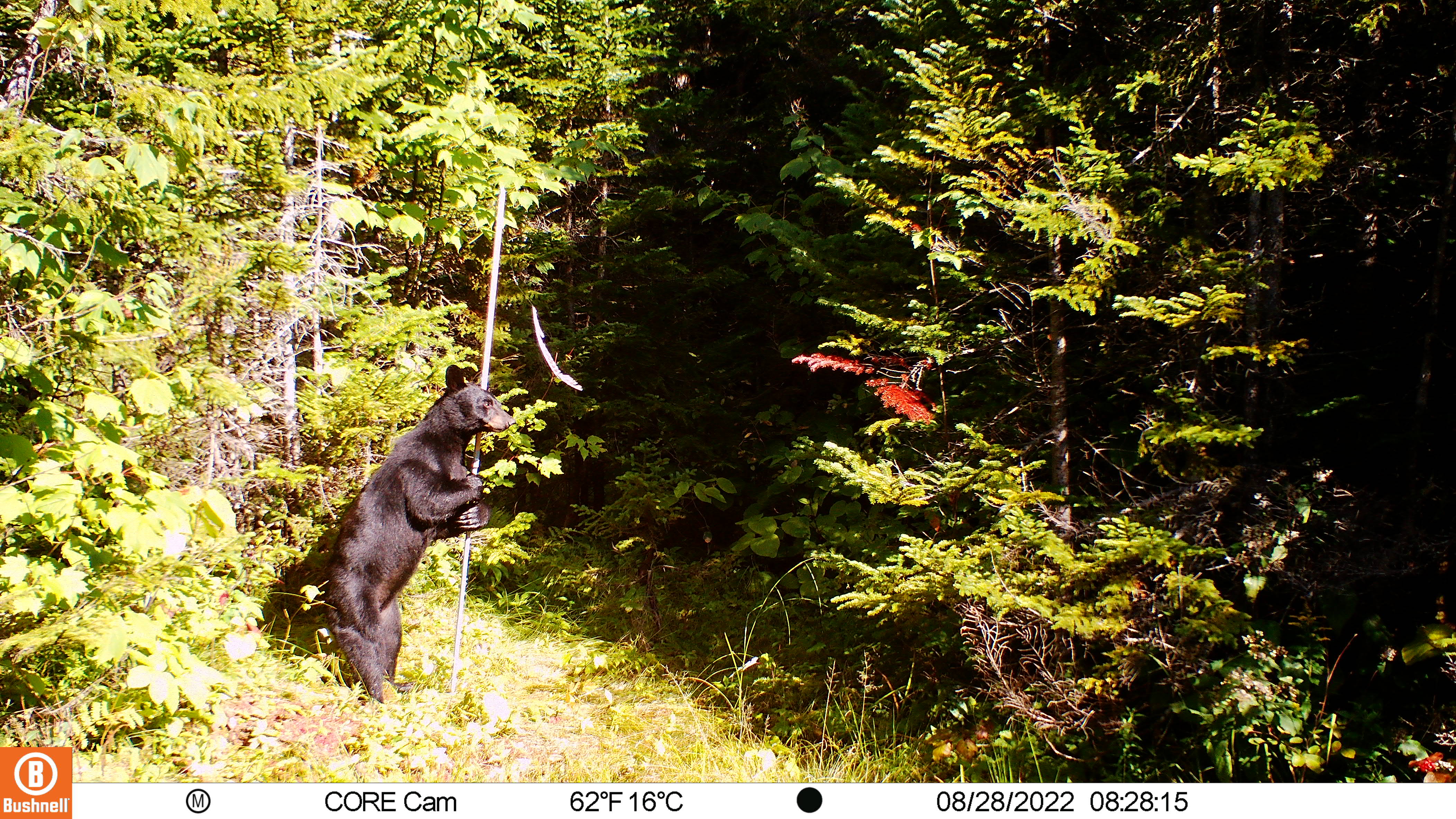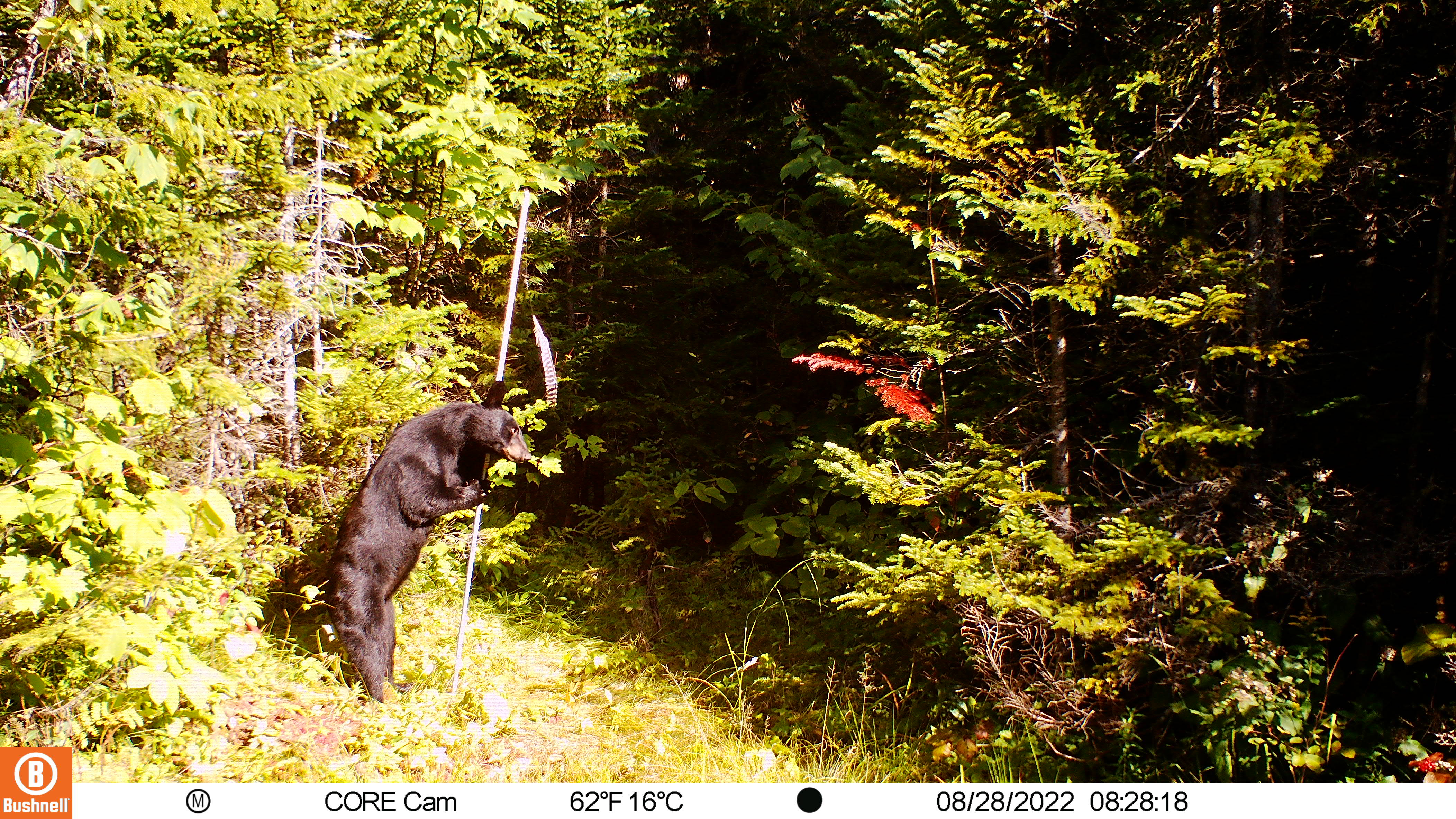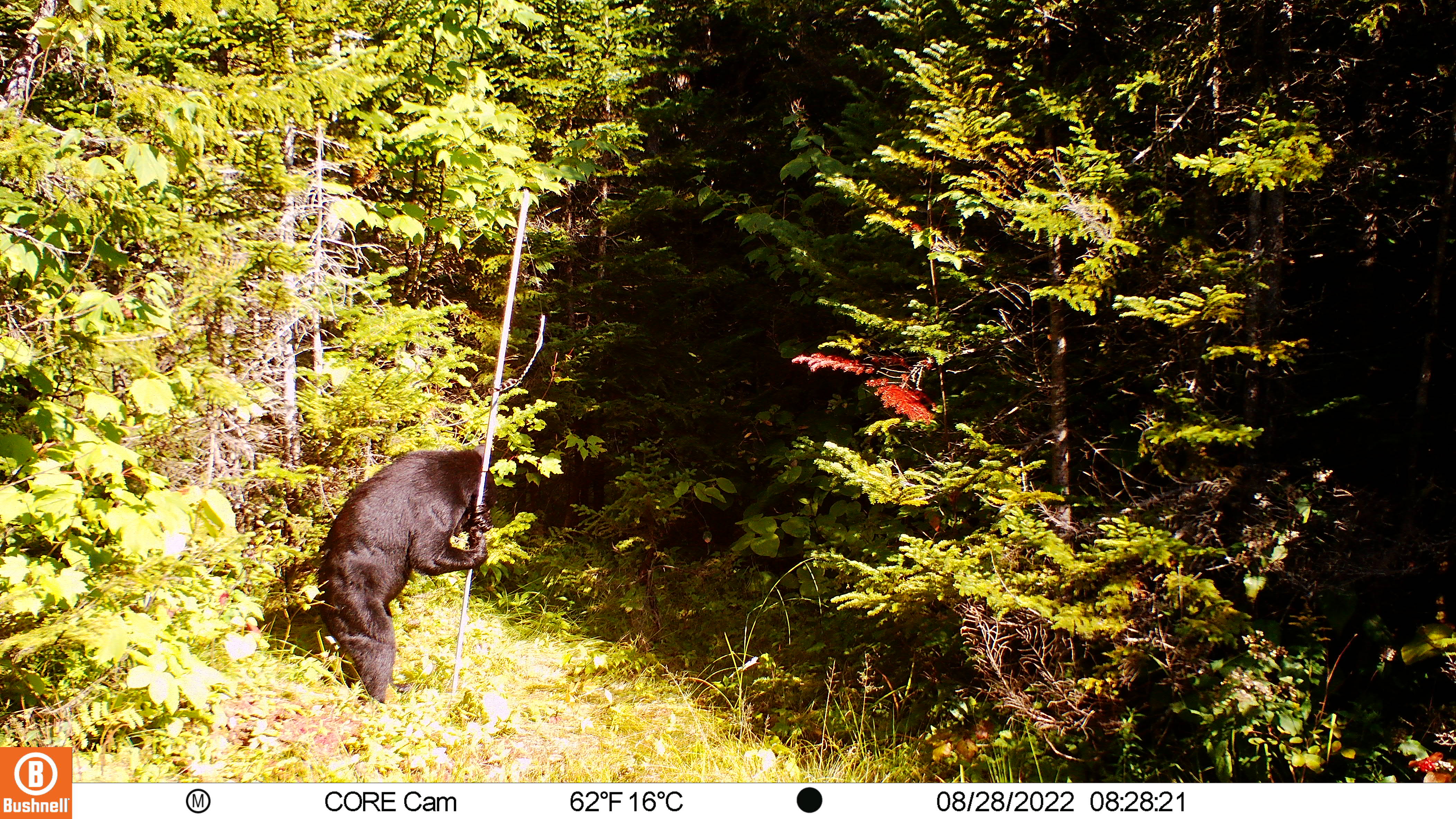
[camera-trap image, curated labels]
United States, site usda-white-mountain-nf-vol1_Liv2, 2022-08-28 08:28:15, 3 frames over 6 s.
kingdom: Animalia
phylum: Chordata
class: Mammalia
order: Carnivora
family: Ursidae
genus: Ursus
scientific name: Ursus americanus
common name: black bear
Black bear (Ursus americanus).